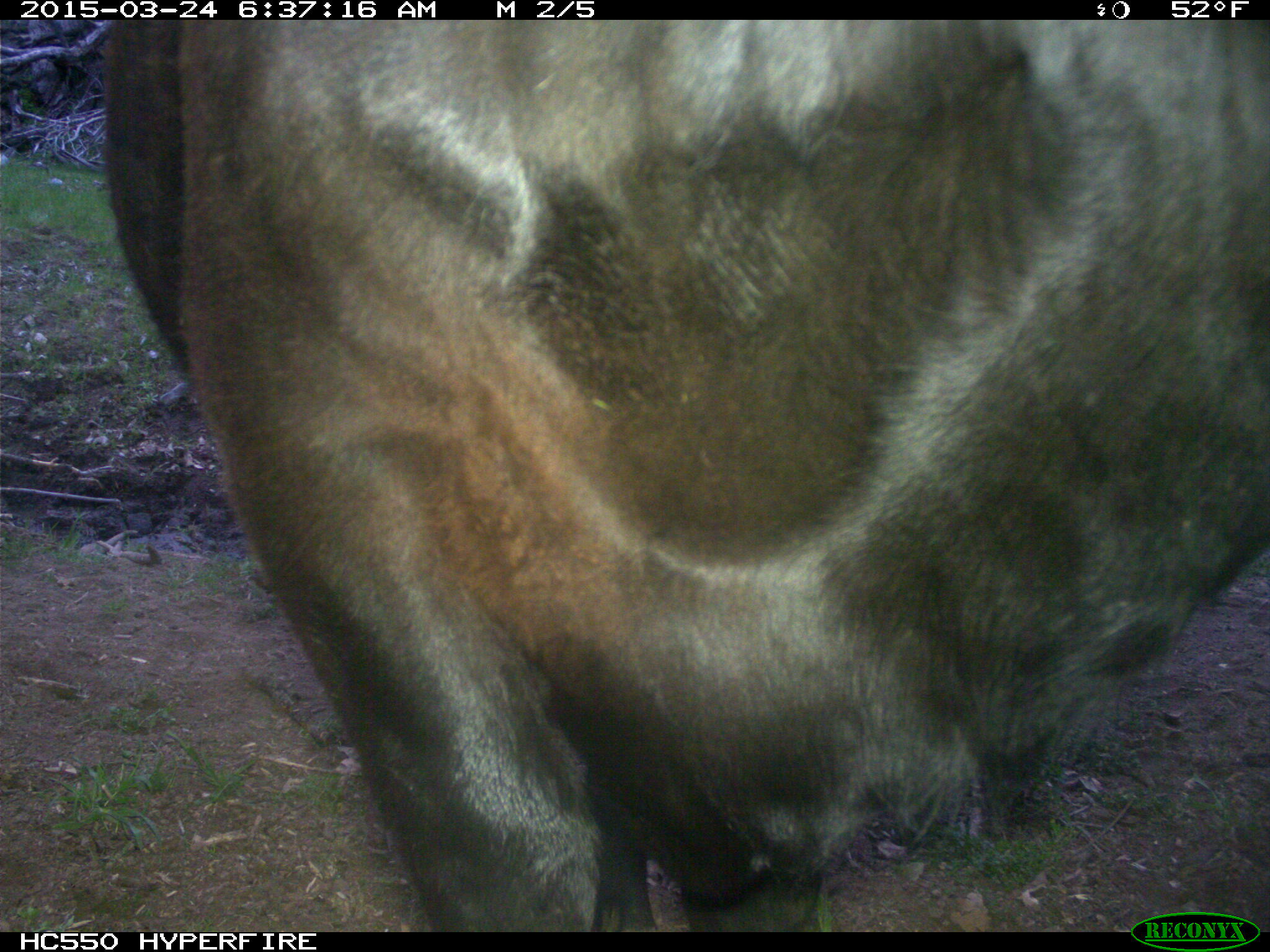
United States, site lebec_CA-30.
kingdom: Animalia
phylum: Chordata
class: Mammalia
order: Artiodactyla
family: Bovidae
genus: Bos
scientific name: Bos taurus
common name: domestic cow